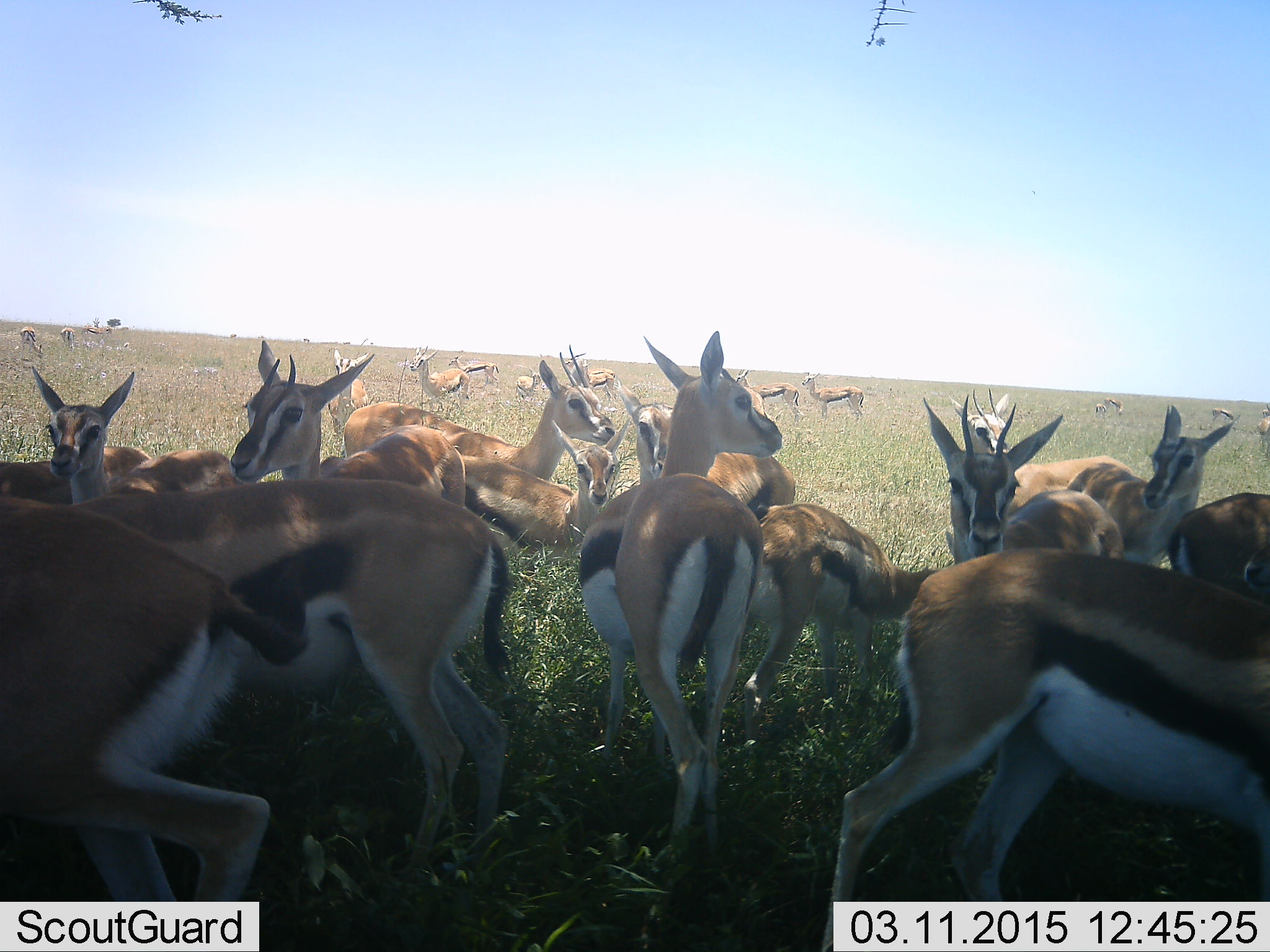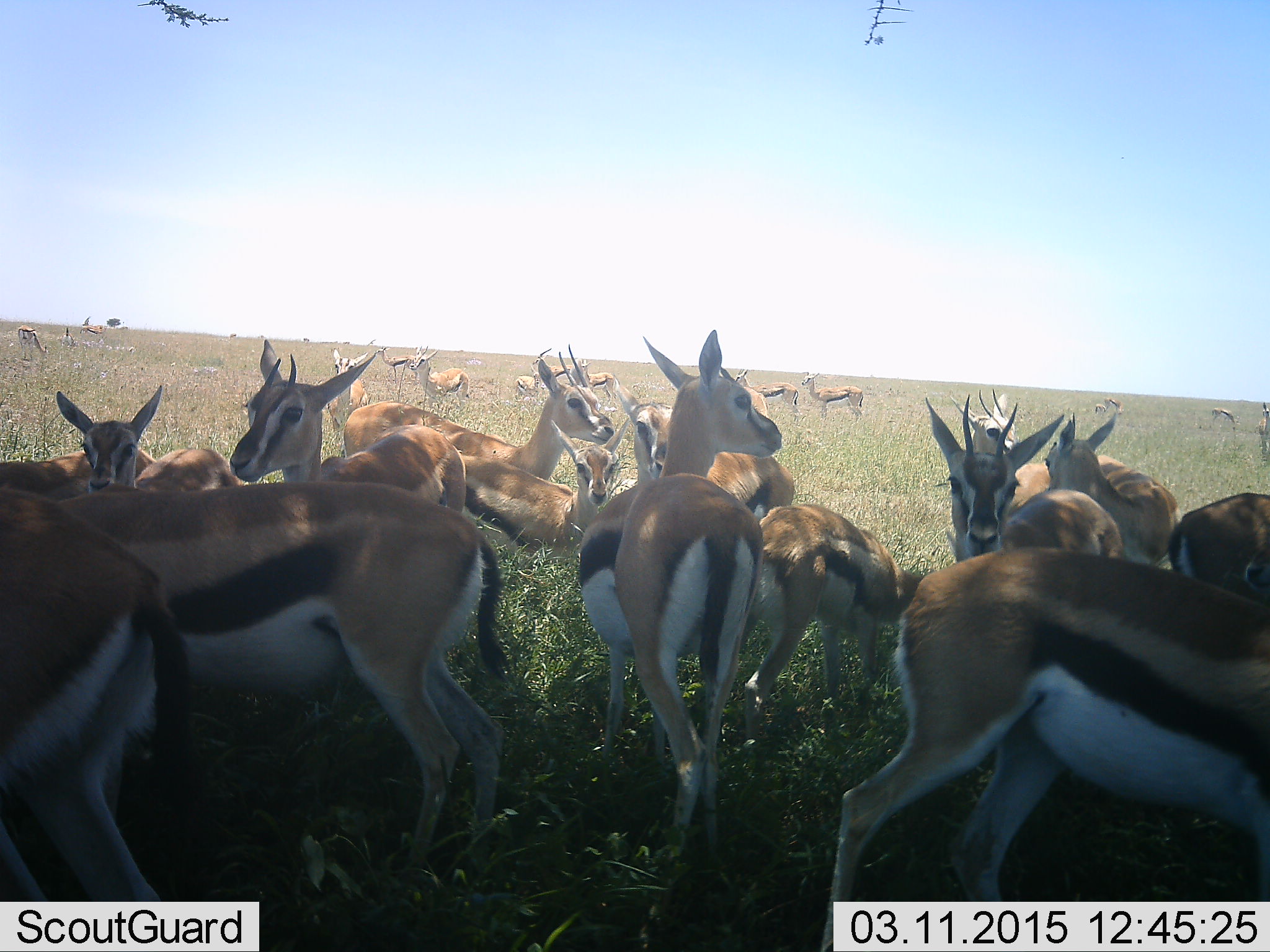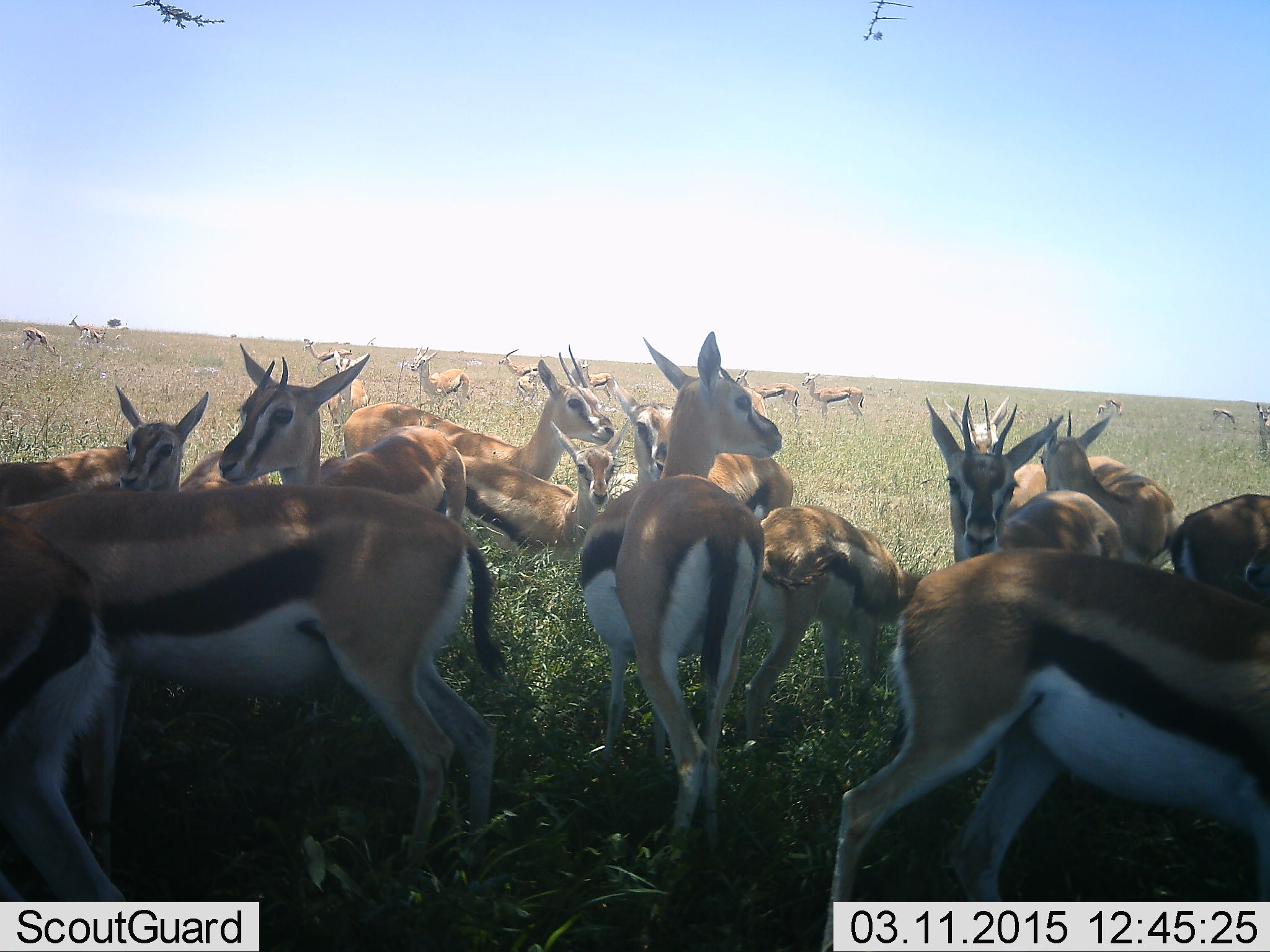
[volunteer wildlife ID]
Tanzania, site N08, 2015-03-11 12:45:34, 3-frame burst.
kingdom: Animalia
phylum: Chordata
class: Mammalia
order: Artiodactyla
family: Bovidae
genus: Eudorcas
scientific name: Eudorcas thomsonii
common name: thomson's gazelle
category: gazellethomsons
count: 11-50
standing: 100%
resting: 20%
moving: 50%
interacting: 10%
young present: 20%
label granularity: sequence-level